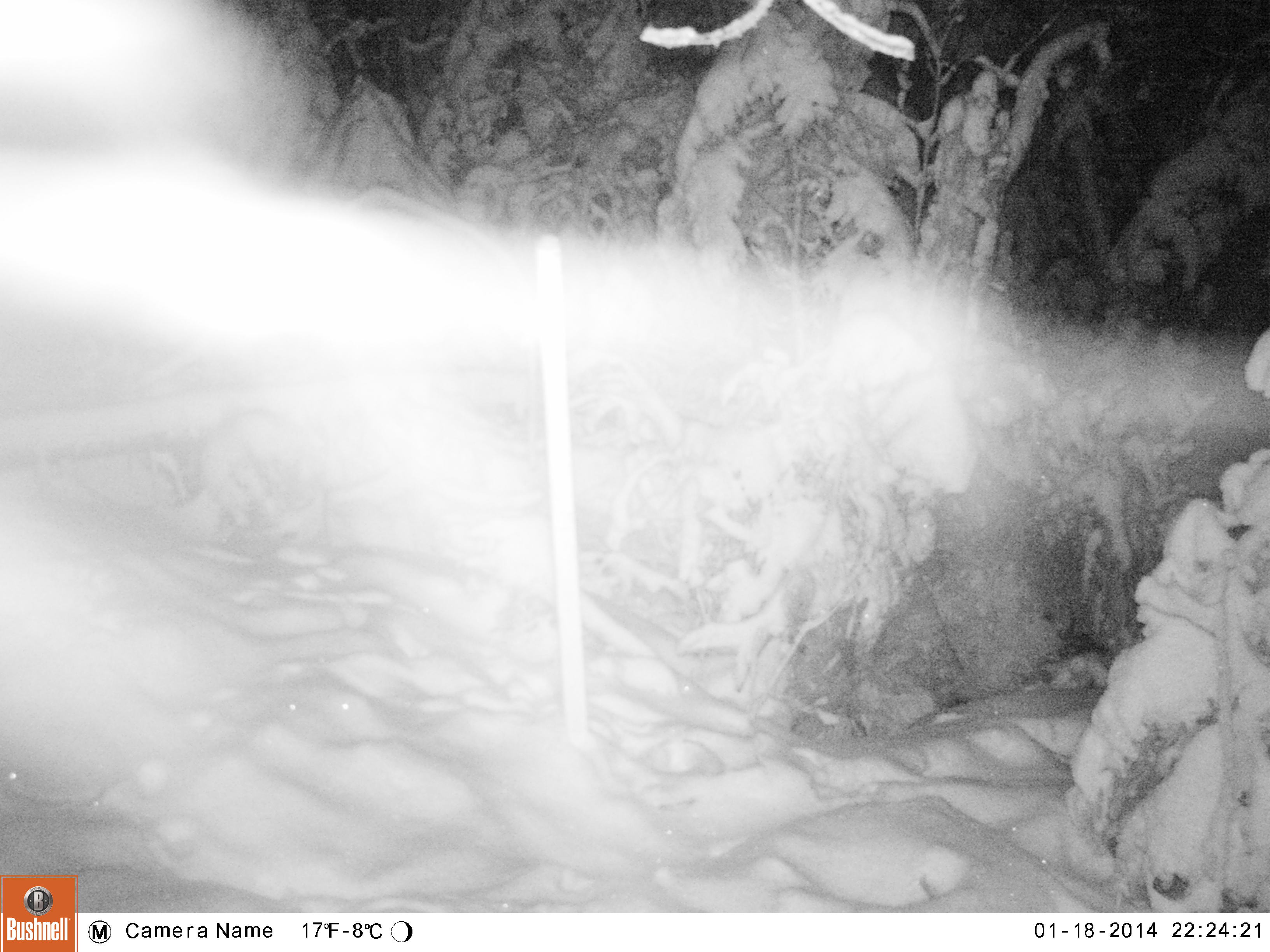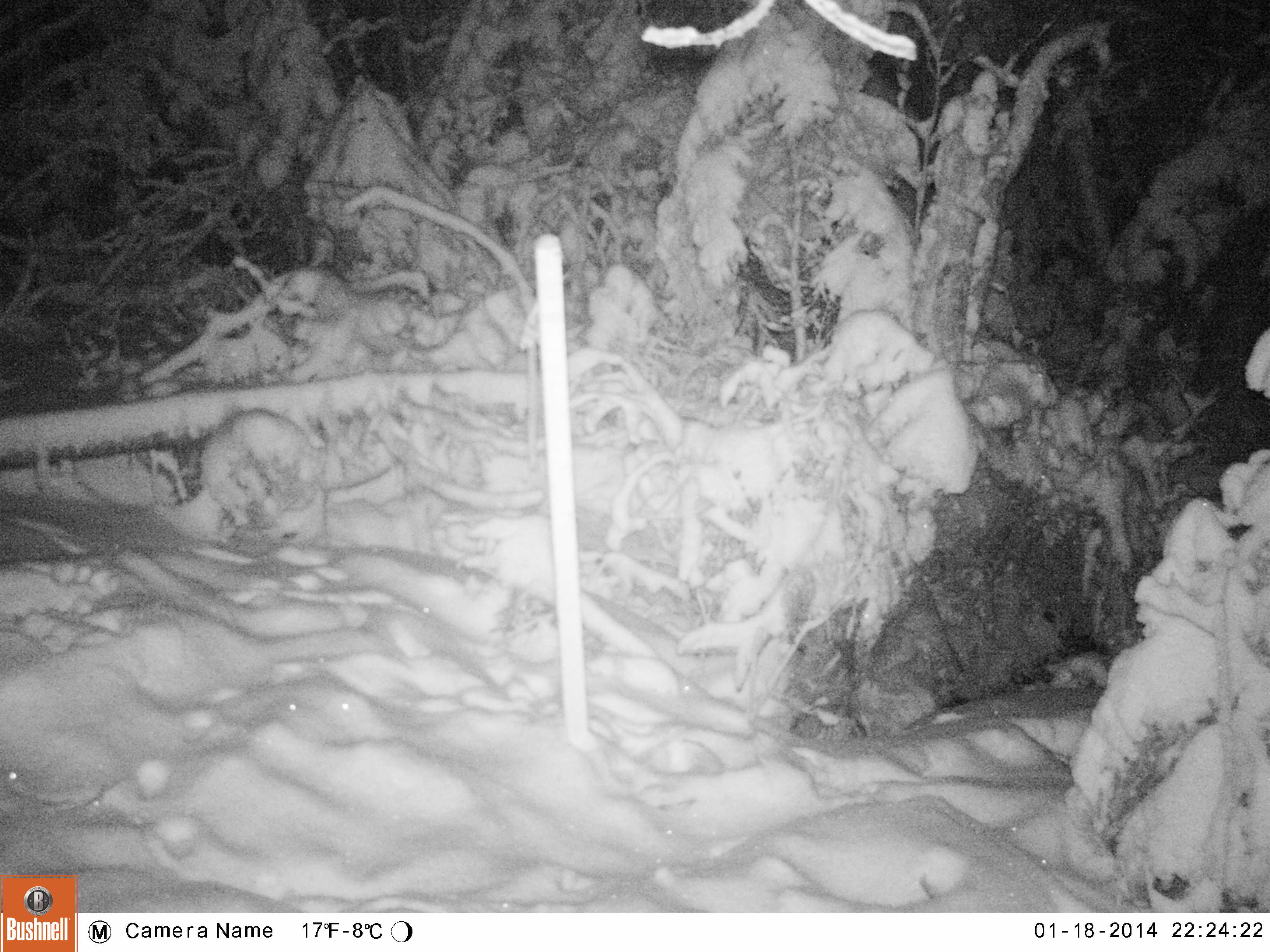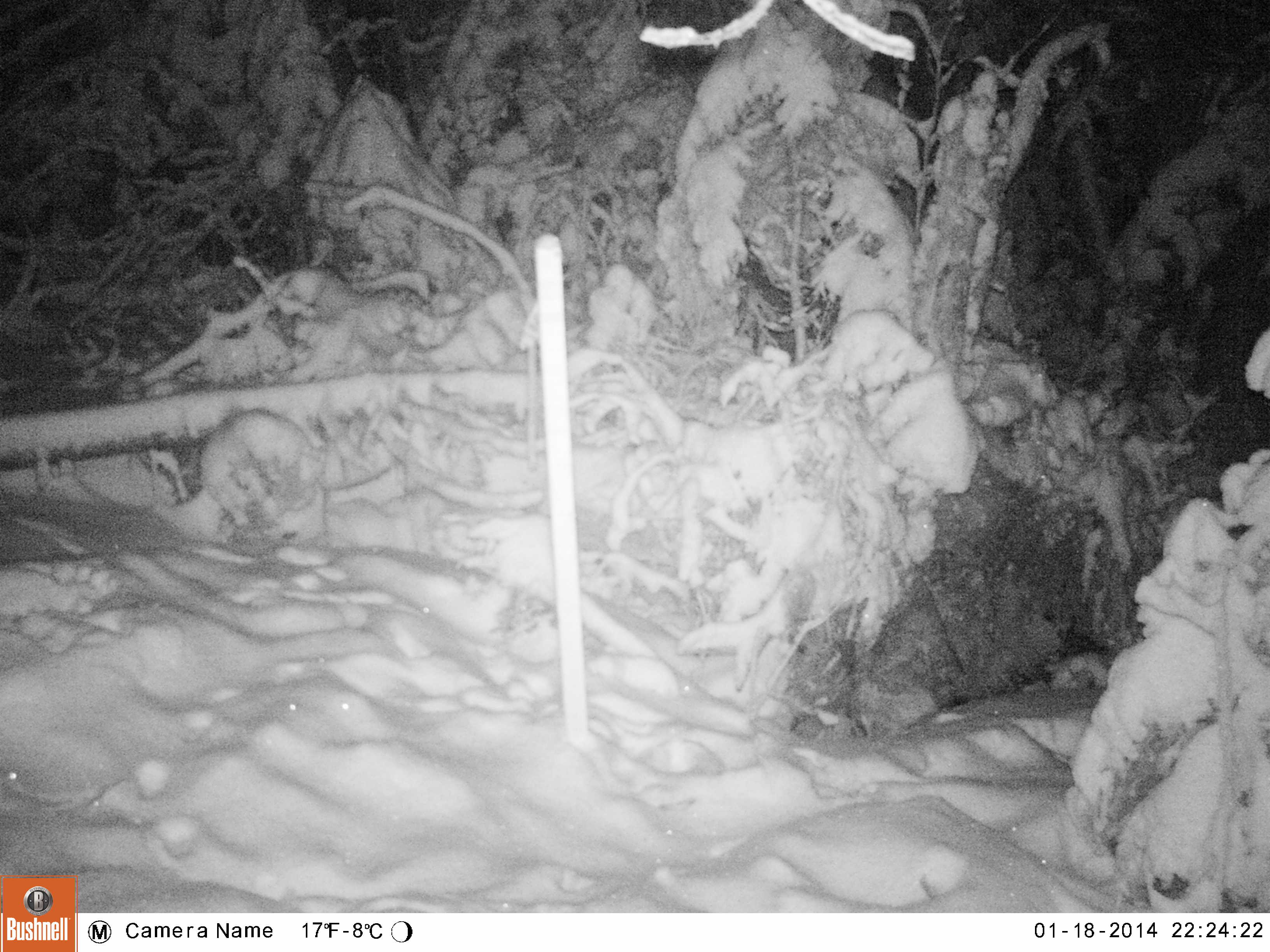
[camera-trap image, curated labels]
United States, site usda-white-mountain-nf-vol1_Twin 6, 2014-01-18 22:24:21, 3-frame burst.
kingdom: Animalia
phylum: Chordata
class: Mammalia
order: Carnivora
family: Mustelidae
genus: Pekania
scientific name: Pekania pennanti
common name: fisher